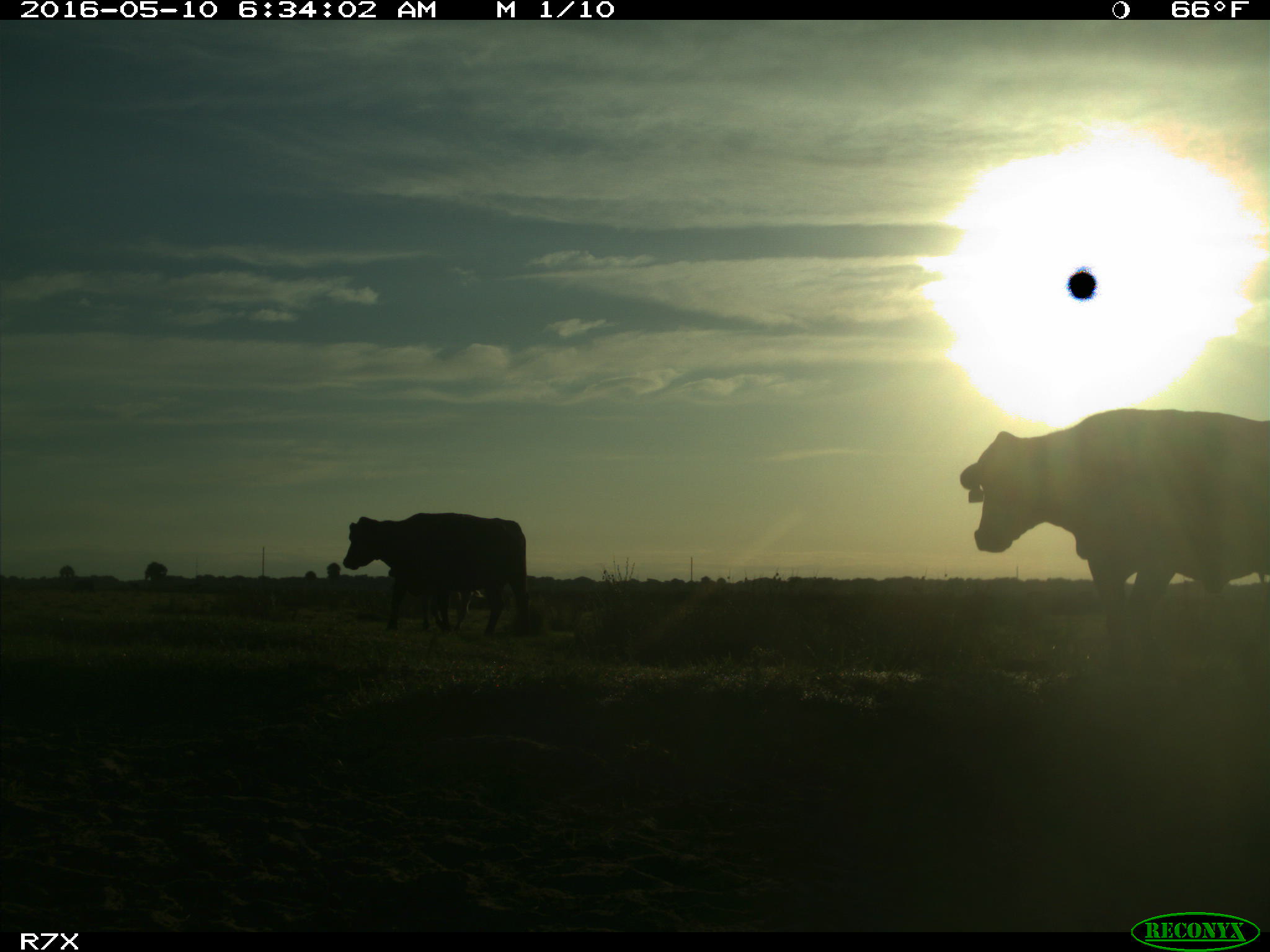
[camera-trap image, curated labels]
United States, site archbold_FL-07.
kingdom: Animalia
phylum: Chordata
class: Mammalia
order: Artiodactyla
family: Bovidae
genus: Bos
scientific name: Bos taurus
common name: domestic cow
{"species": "Bos taurus (domestic cow)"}